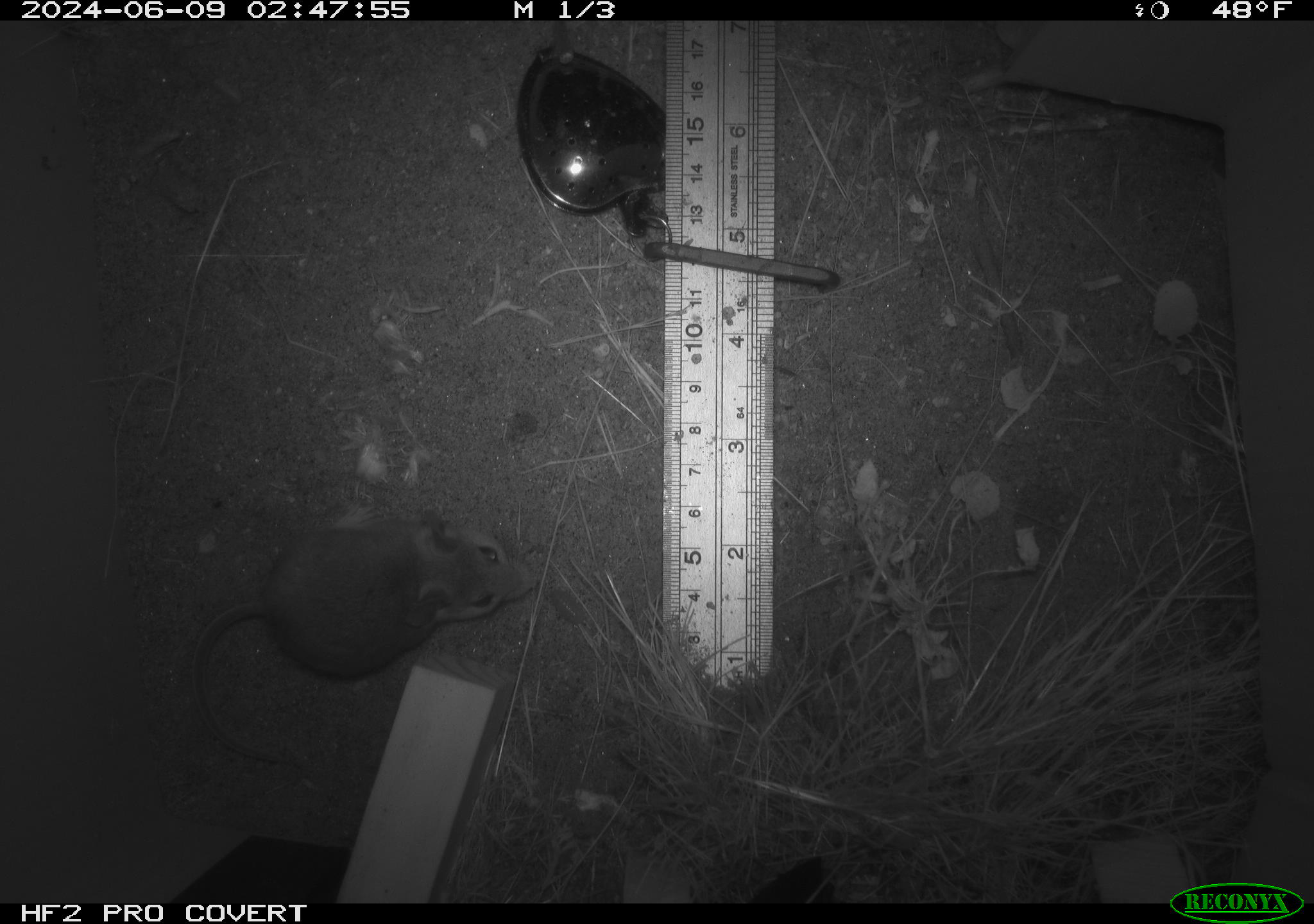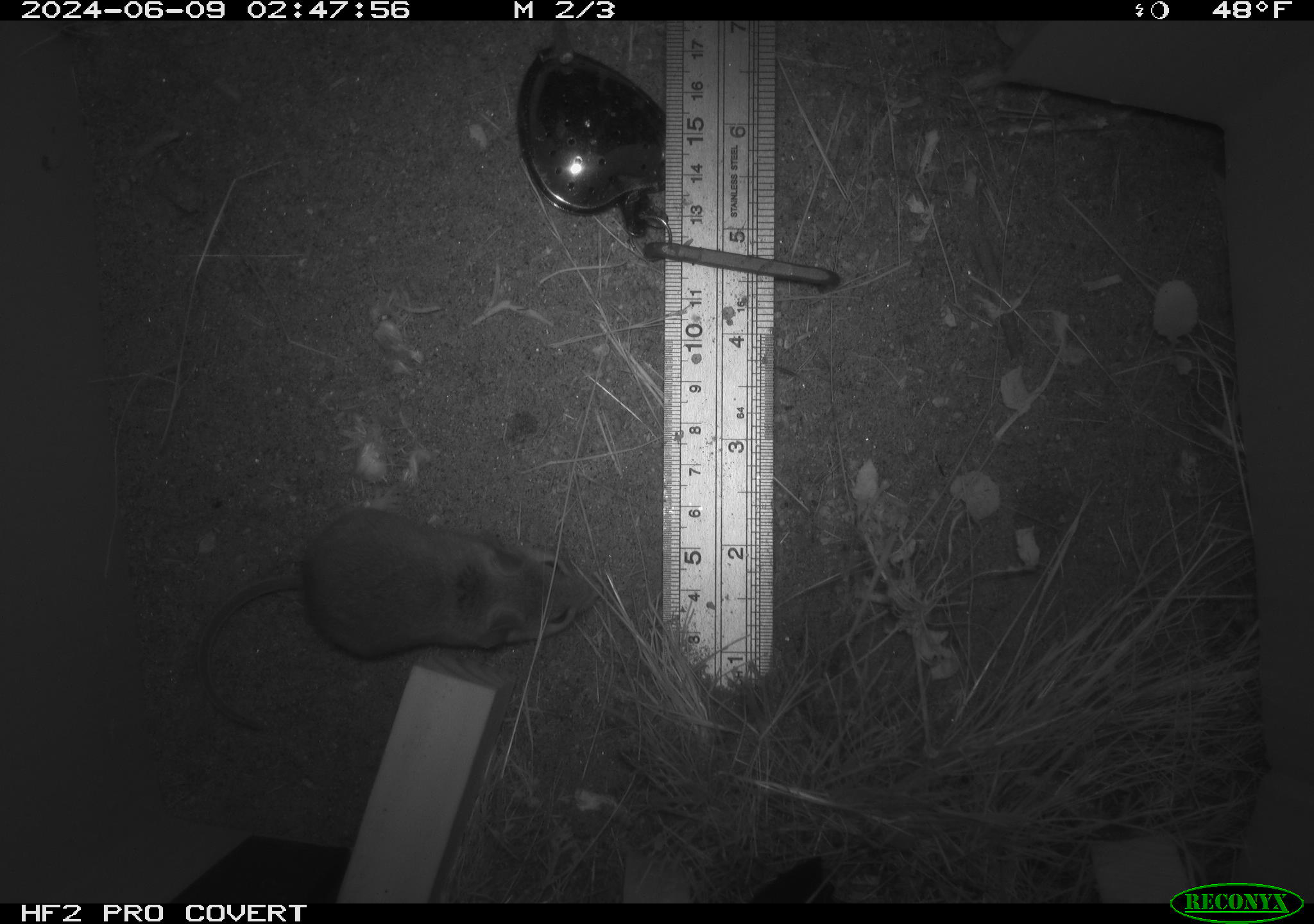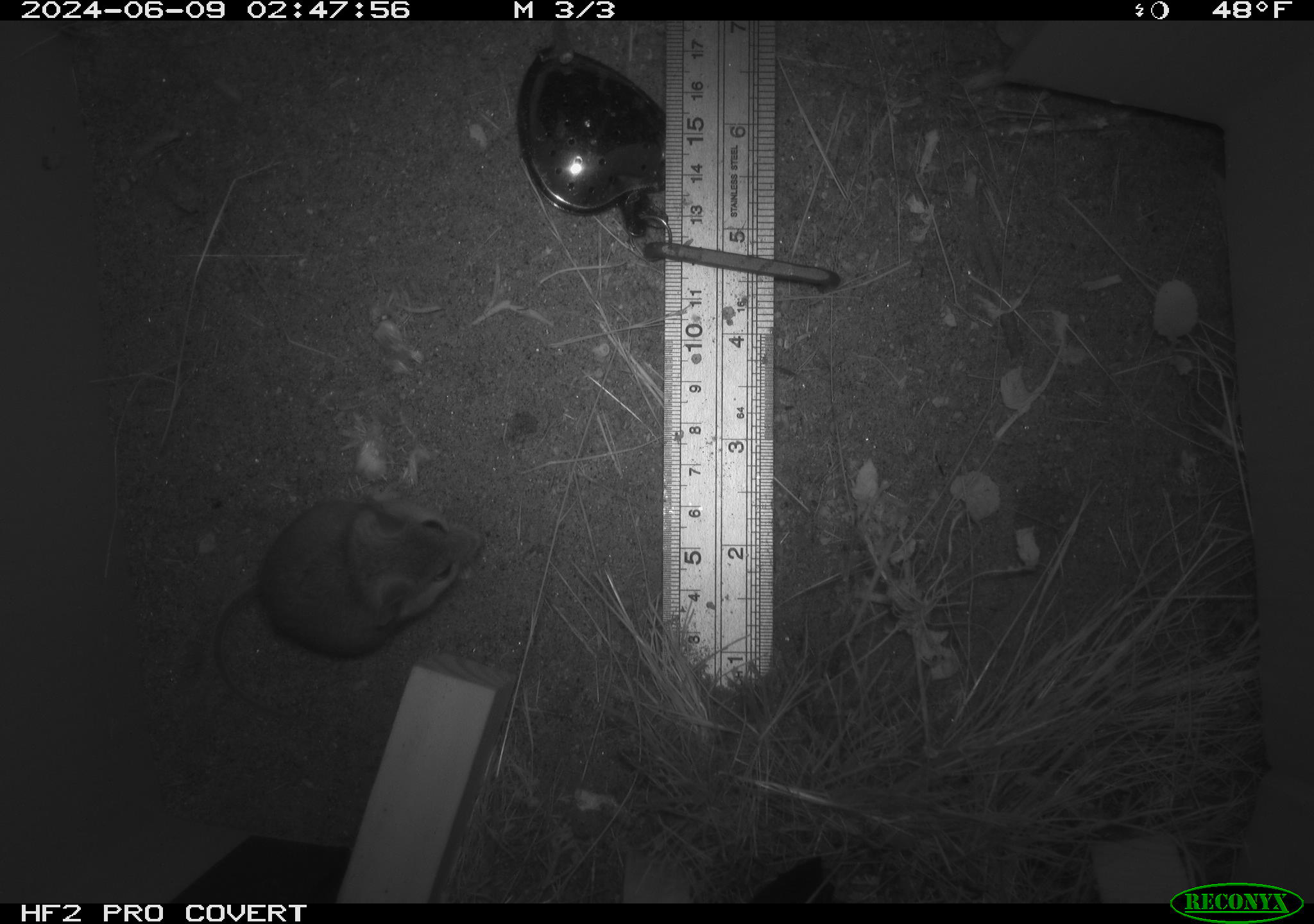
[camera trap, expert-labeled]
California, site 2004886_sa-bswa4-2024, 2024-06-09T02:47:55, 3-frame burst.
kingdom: Animalia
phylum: Chordata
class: Mammalia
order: Rodentia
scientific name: Rodentia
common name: rodent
Rodent (Rodentia).